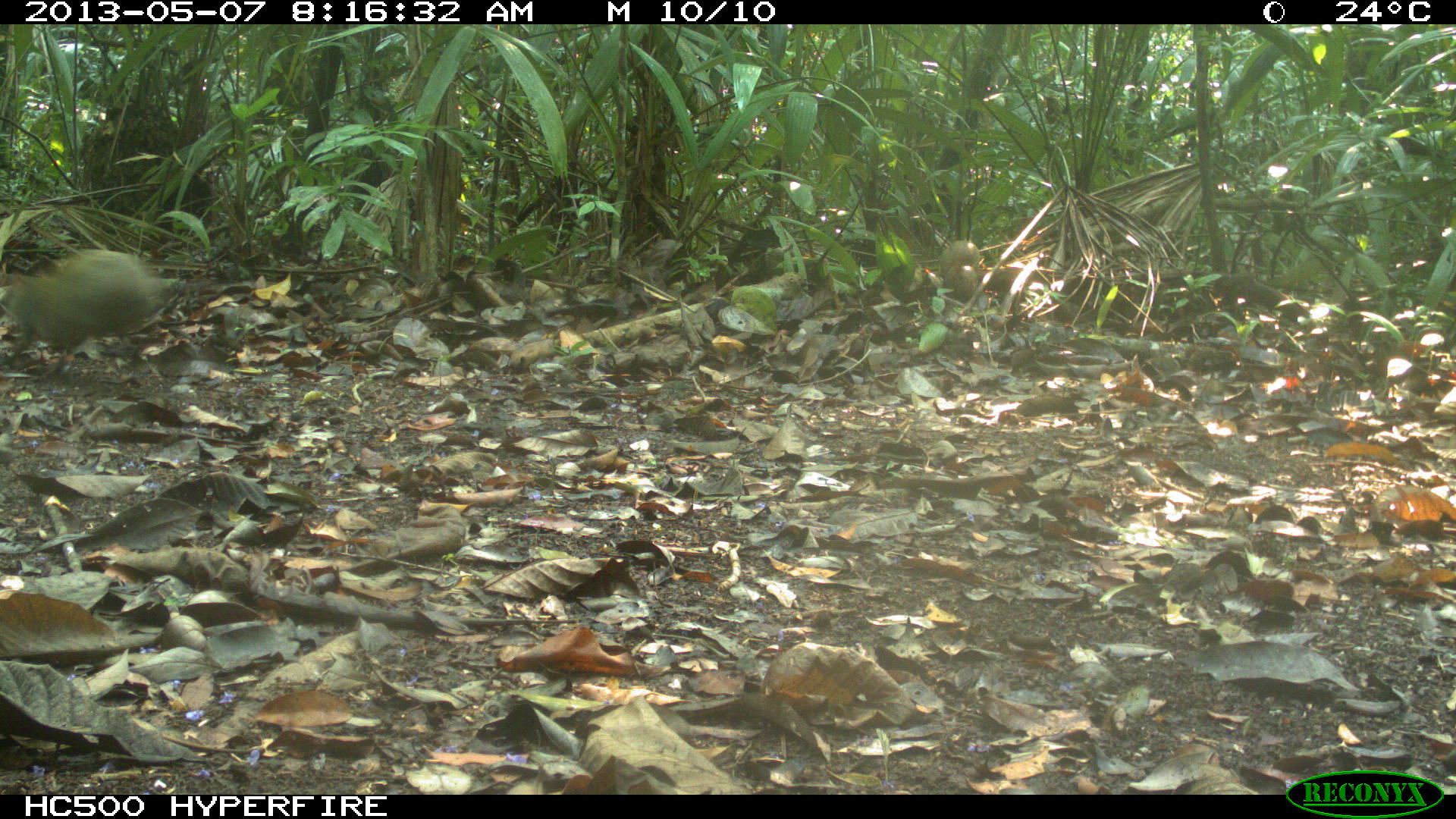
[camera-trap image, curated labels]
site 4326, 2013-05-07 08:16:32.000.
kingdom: Animalia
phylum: Chordata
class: Mammalia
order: Rodentia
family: Dasyproctidae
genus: Dasyprocta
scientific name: Dasyprocta punctata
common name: central american agouti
Dasyprocta punctata (central american agouti), count 2.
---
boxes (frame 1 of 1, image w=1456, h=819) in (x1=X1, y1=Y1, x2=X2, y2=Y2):
dasyprocta punctata: (x1=0, y1=247, x2=169, y2=375)